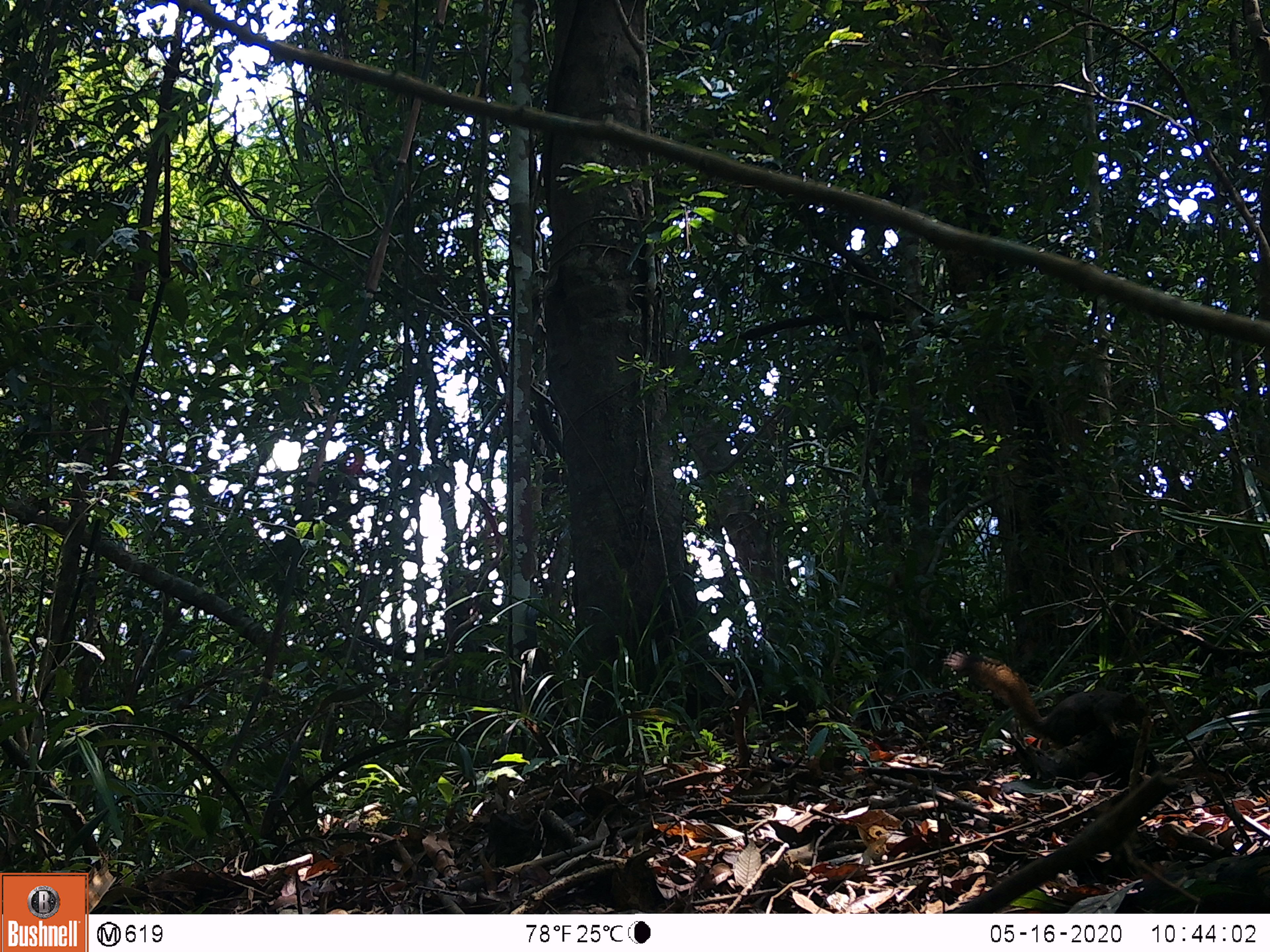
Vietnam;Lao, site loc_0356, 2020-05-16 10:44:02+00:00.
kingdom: Animalia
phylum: Chordata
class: Mammalia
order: Rodentia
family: Sciuridae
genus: Callosciurus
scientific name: Callosciurus erythraeus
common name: pallas's squirrel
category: pallass squirrel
Pallass squirrel (pallas's squirrel) (Callosciurus erythraeus). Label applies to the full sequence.